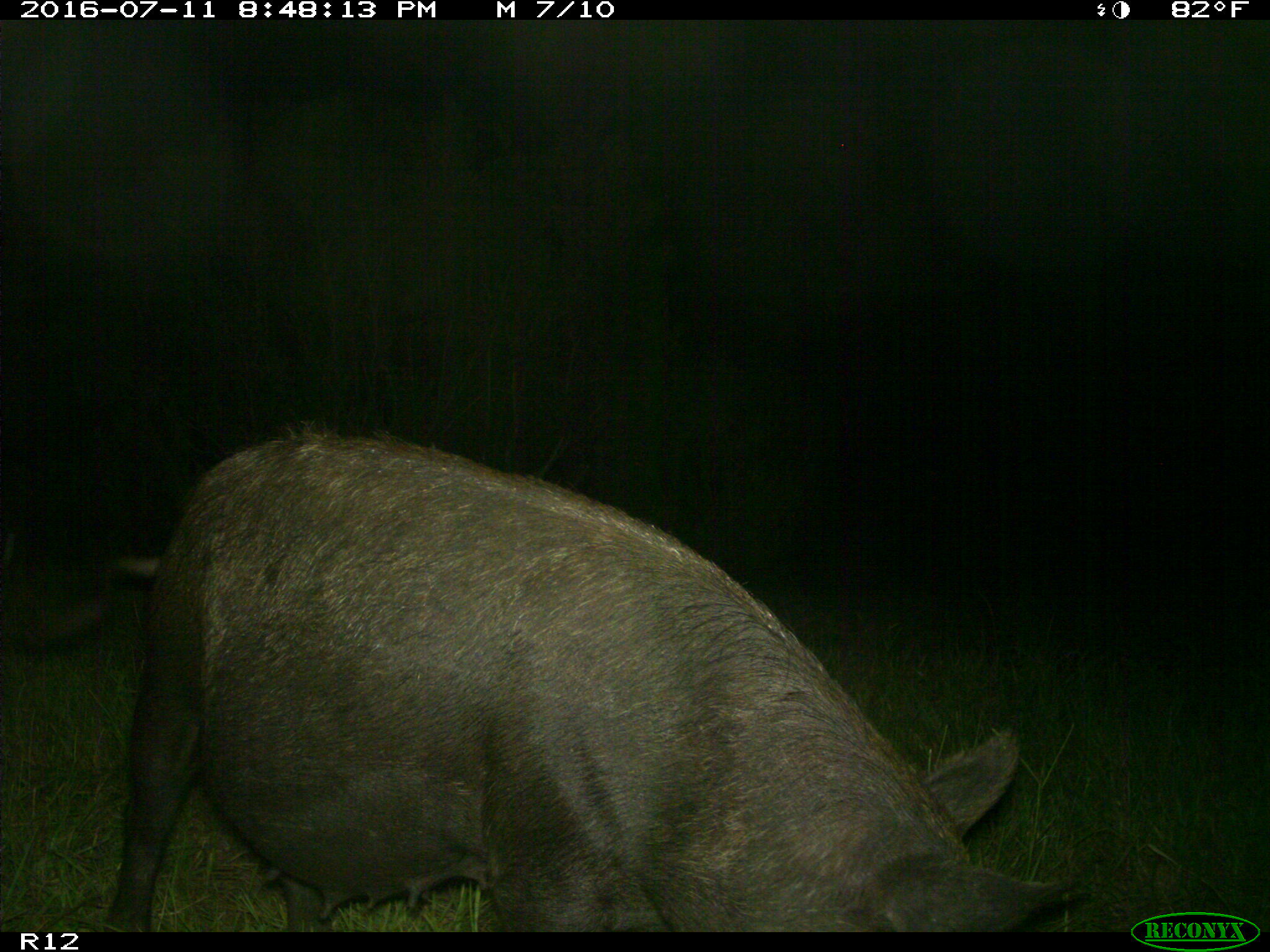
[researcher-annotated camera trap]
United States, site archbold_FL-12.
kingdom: Animalia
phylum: Chordata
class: Mammalia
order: Artiodactyla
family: Suidae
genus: Sus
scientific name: Sus scrofa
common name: wild boar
Sus scrofa (wild boar).